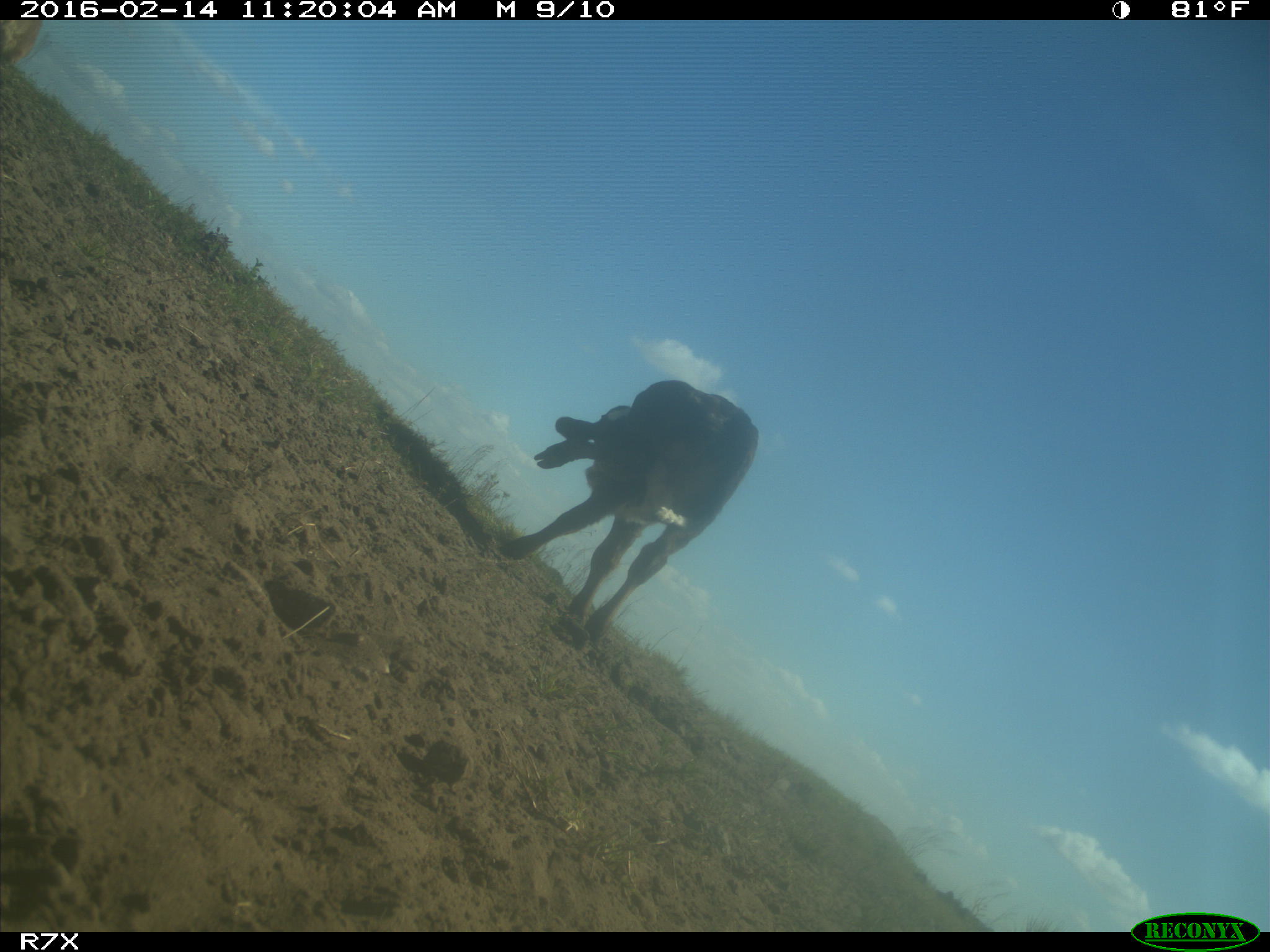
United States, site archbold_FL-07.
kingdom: Animalia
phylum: Chordata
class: Mammalia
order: Artiodactyla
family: Bovidae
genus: Bos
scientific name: Bos taurus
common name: domestic cow